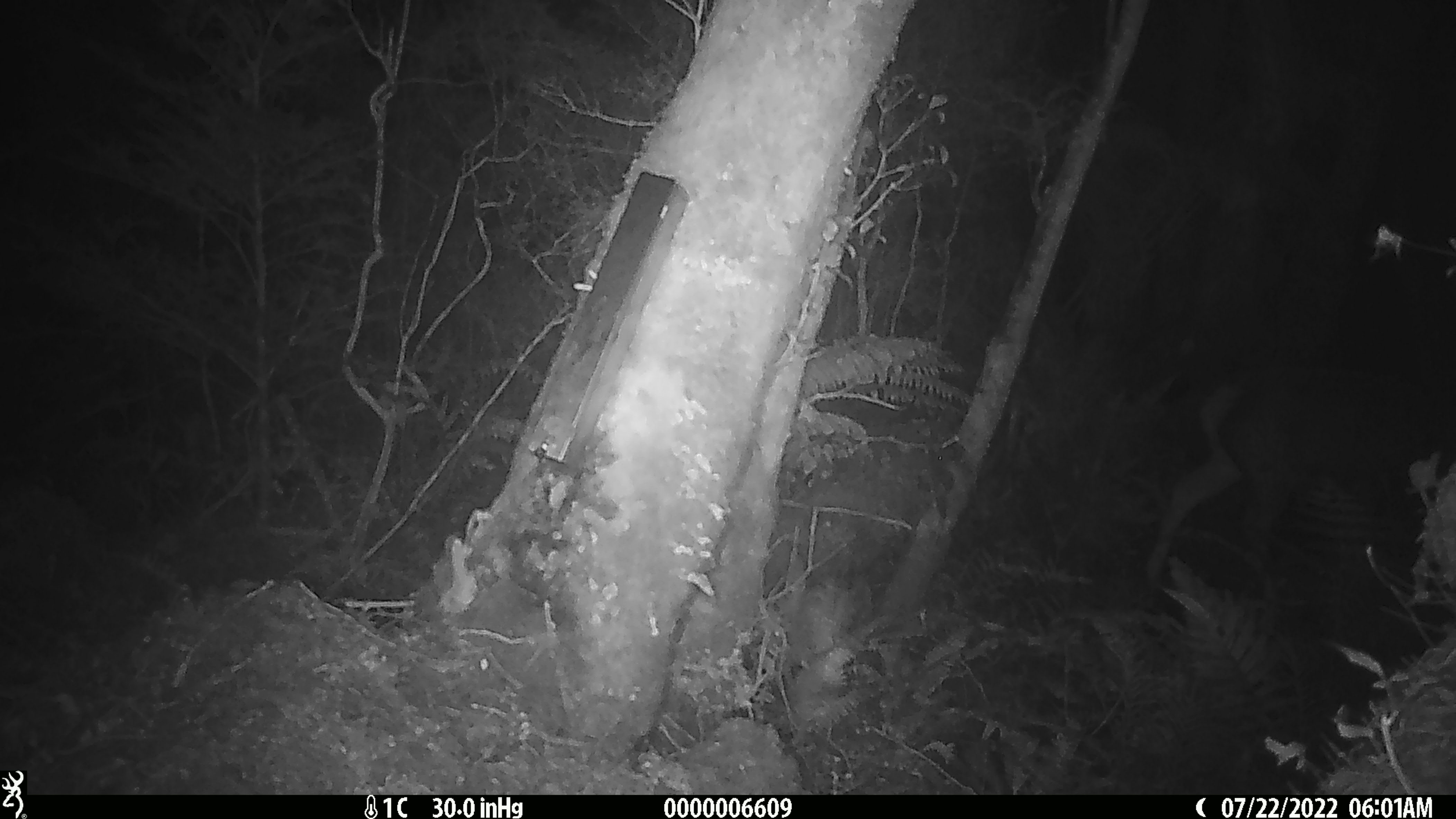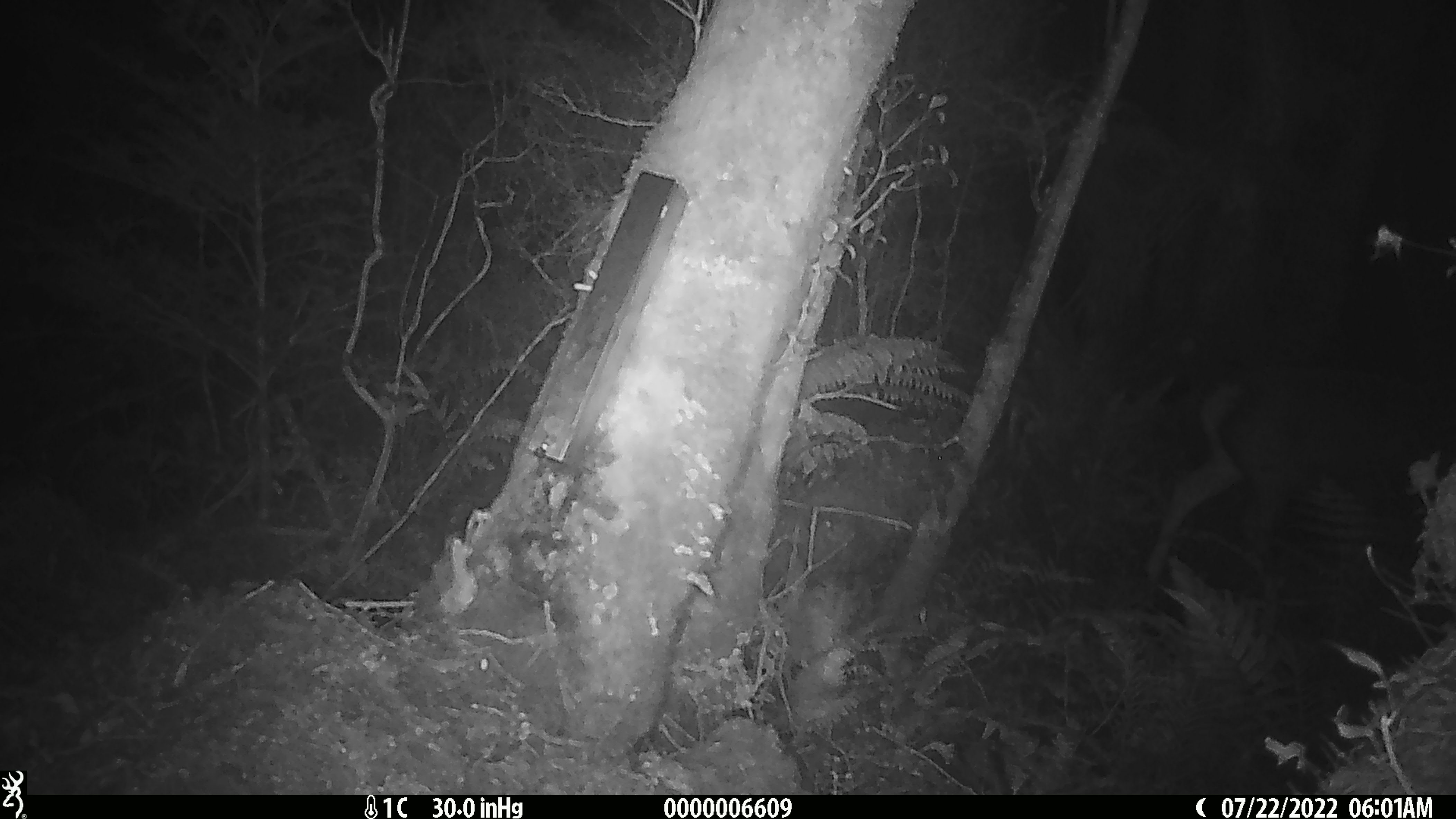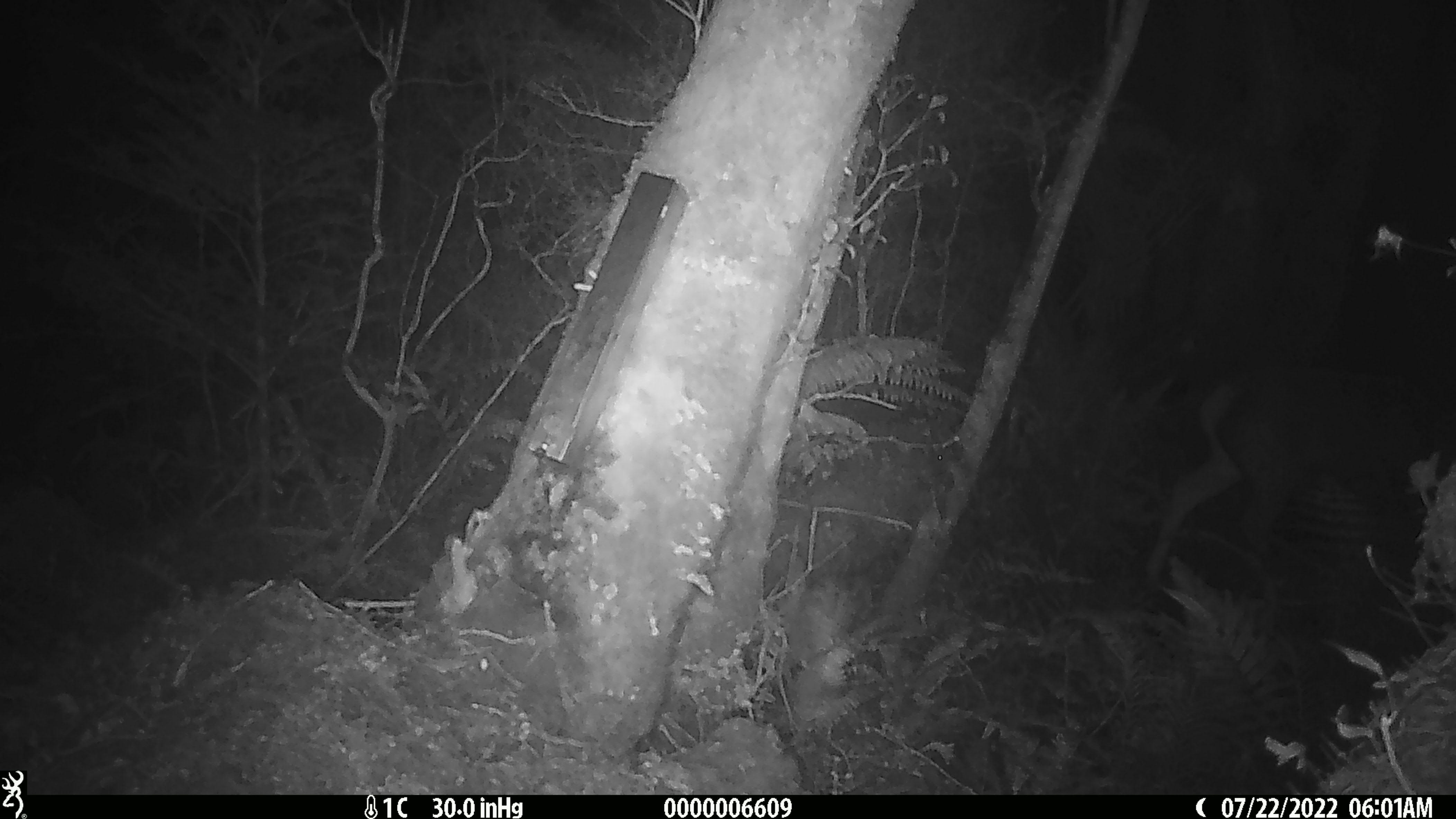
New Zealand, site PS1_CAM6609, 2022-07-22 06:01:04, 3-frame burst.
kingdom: Animalia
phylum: Chordata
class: Mammalia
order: Artiodactyla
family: Cervidae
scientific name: Cervidae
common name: deer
Deer (Cervidae).